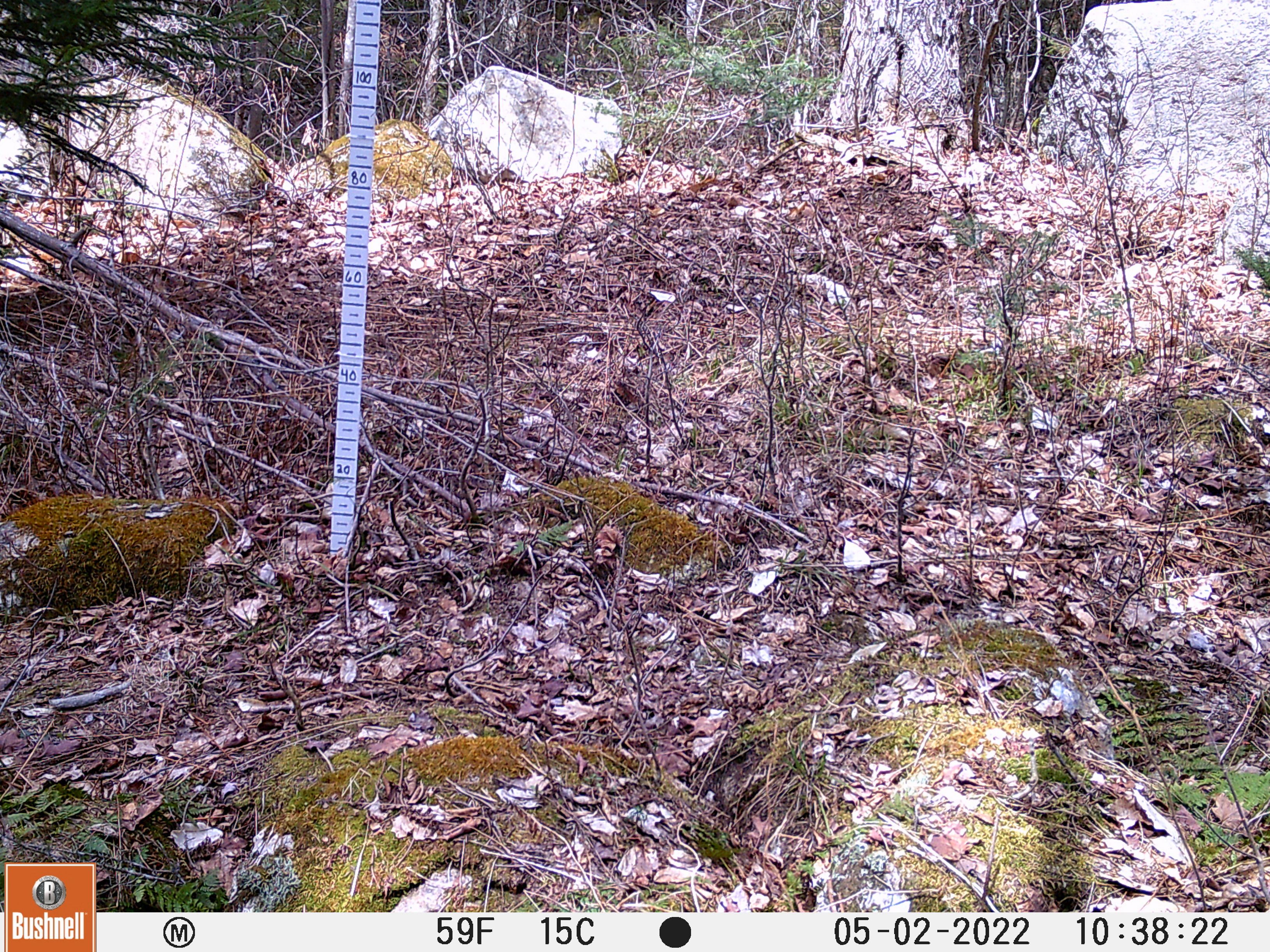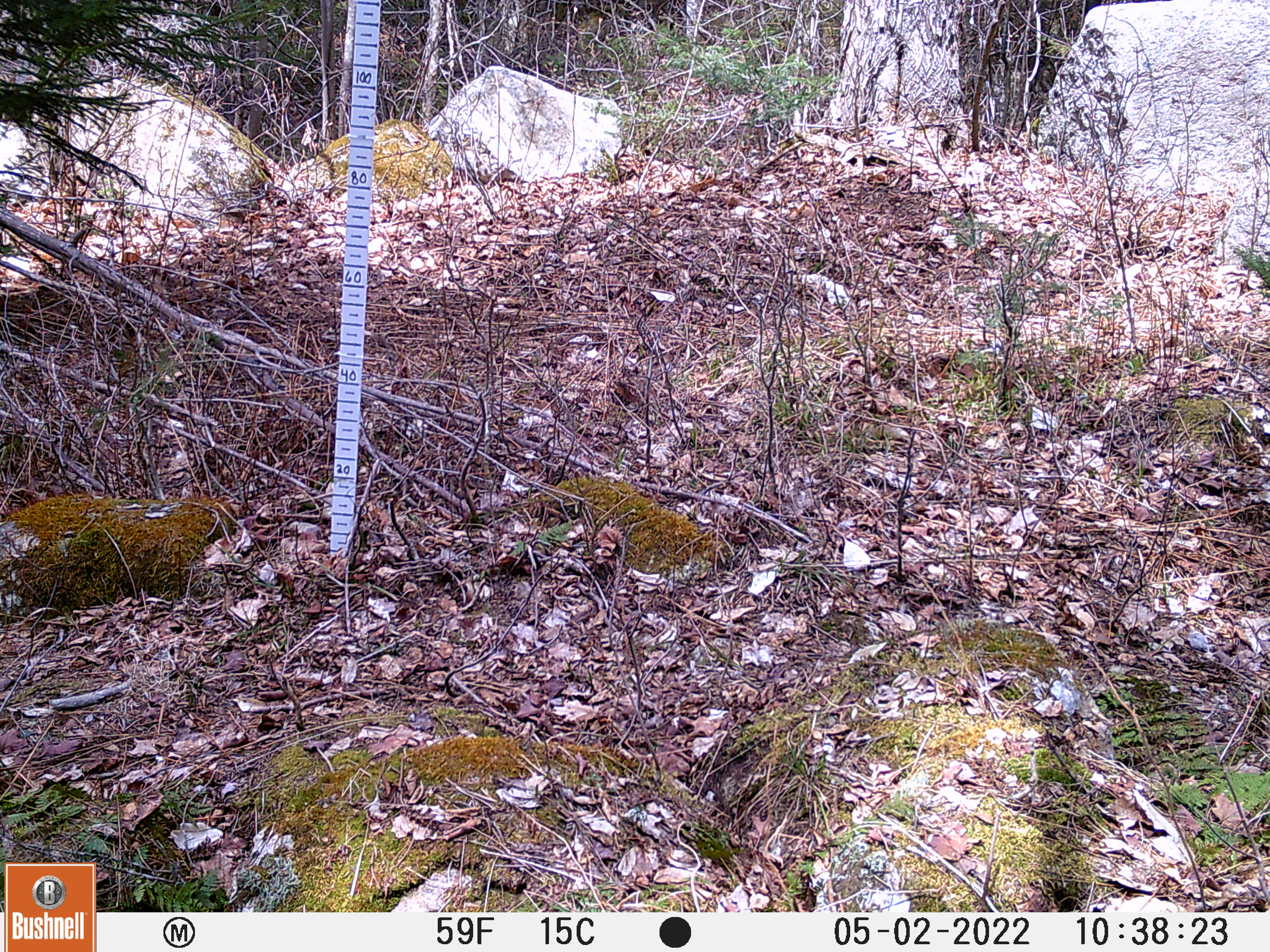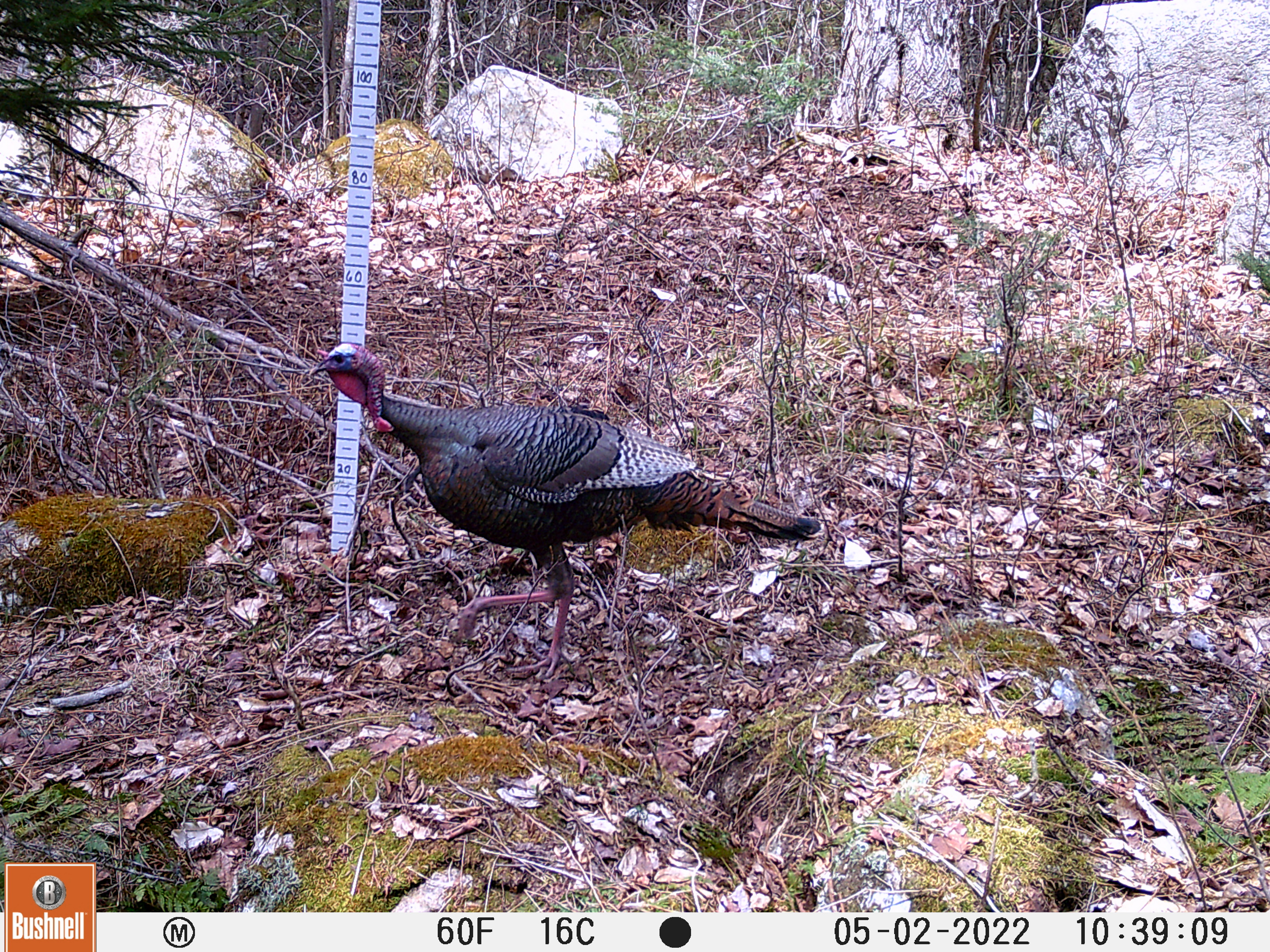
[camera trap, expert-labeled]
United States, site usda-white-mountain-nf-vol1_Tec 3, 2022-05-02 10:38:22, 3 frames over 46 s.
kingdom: Animalia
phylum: Chordata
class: Aves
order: Galliformes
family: Phasianidae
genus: Meleagris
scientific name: Meleagris gallopavo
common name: wild turkey